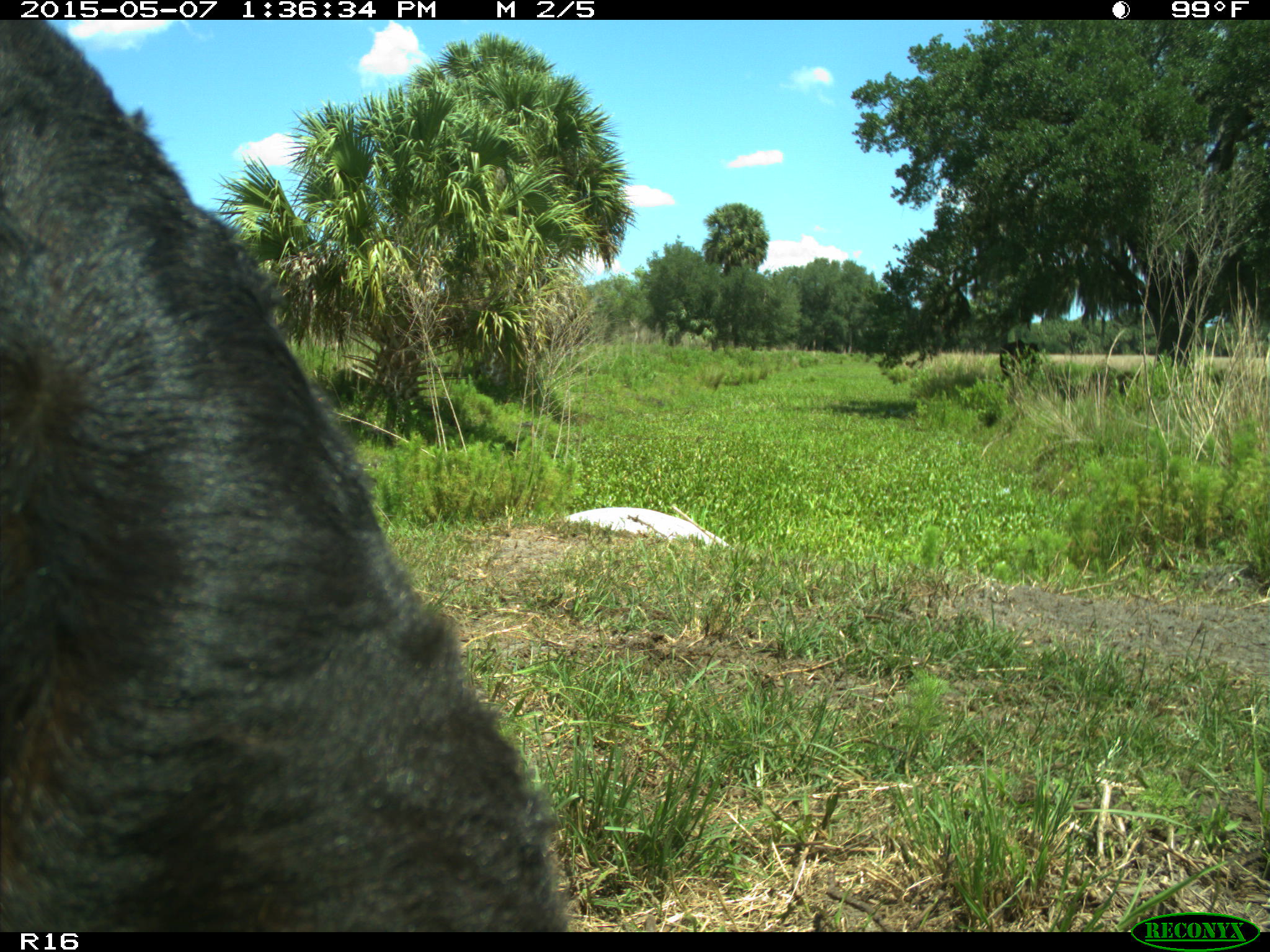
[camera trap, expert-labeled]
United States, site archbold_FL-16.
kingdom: Animalia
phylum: Chordata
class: Mammalia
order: Artiodactyla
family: Bovidae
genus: Bos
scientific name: Bos taurus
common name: domestic cow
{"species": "Bos taurus (domestic cow)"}